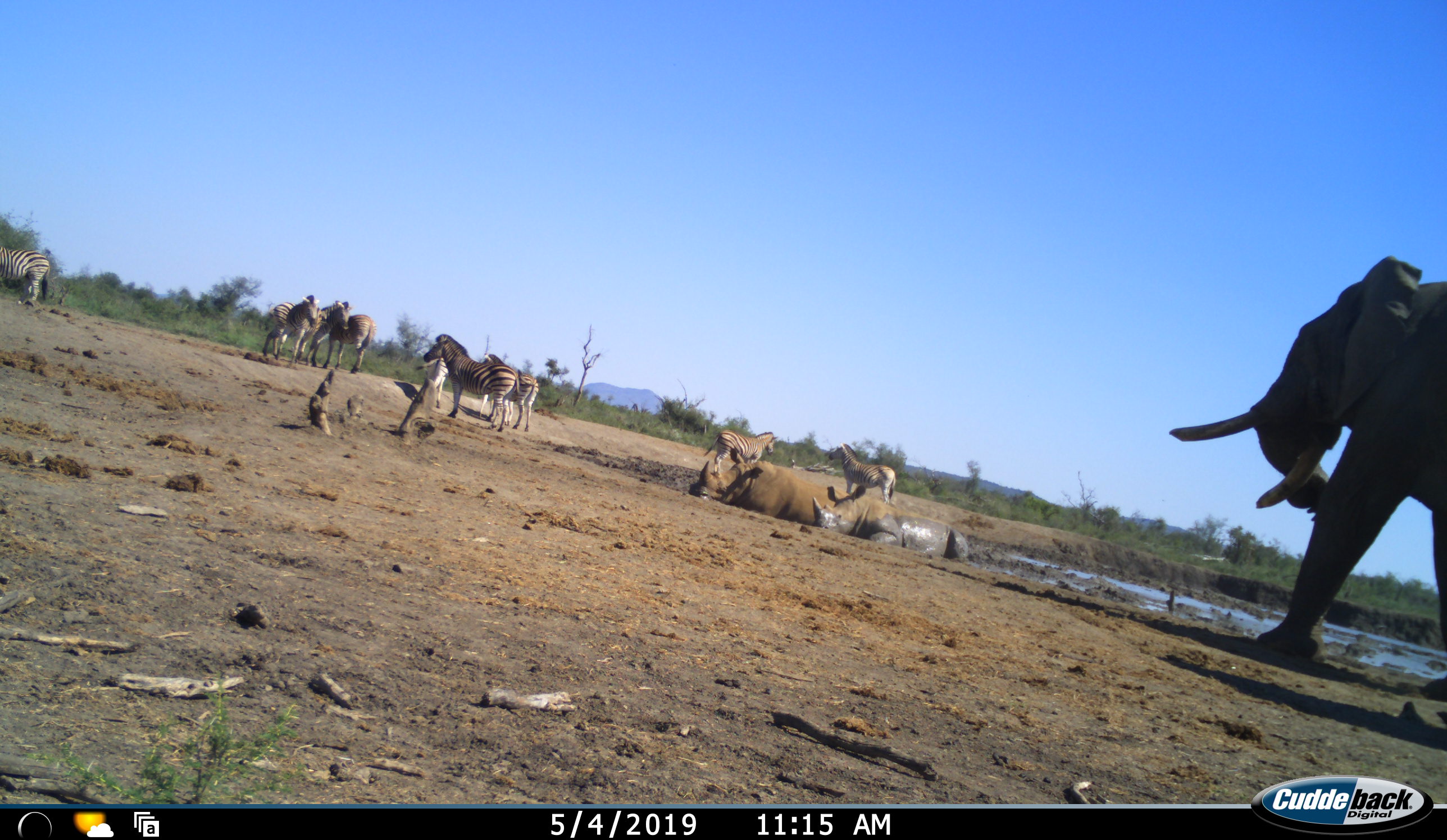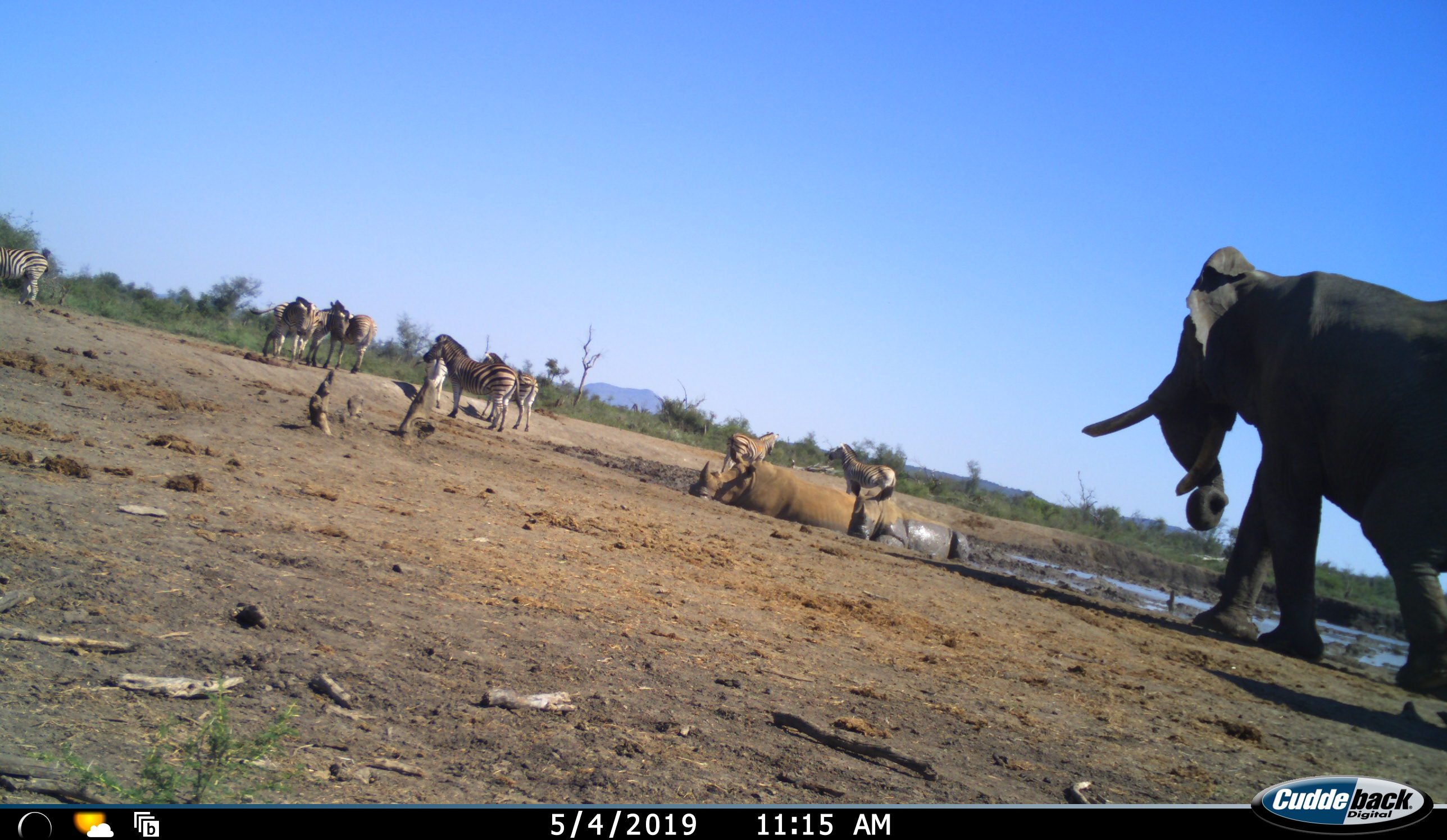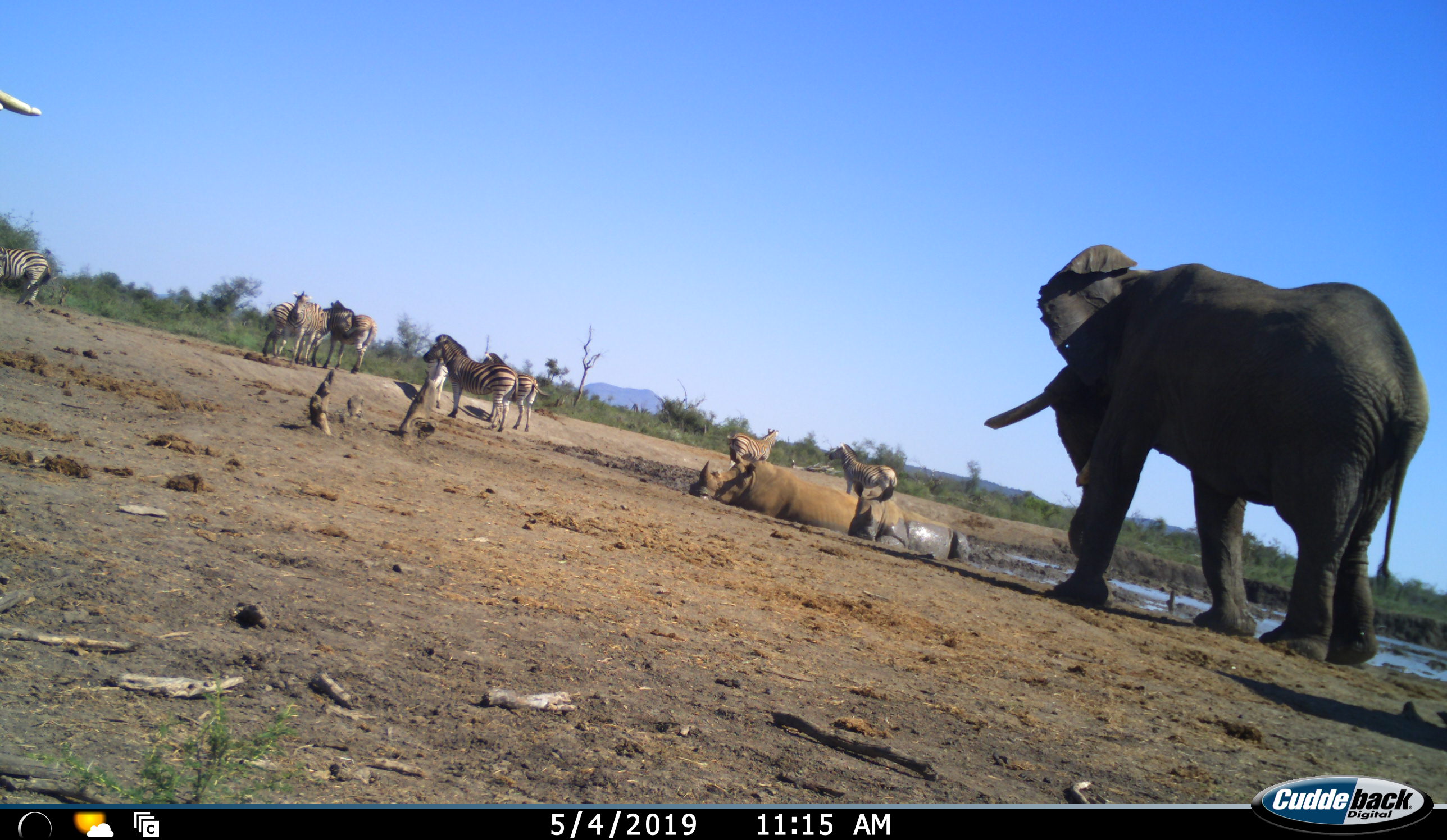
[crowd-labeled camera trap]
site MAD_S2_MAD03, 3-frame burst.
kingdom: Animalia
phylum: Chordata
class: Mammalia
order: Proboscidea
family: Elephantidae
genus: Loxodonta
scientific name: Loxodonta africana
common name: african bush elephant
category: elephant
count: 2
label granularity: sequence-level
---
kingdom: Animalia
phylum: Chordata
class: Mammalia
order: Perissodactyla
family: Rhinocerotidae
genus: Ceratotherium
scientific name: Ceratotherium simum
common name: white rhinoceros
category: rhinoceroswhite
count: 2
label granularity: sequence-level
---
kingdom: Animalia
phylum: Chordata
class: Mammalia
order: Perissodactyla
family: Equidae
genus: Equus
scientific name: Equus quagga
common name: plains zebra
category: zebraplains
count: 9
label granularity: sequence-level